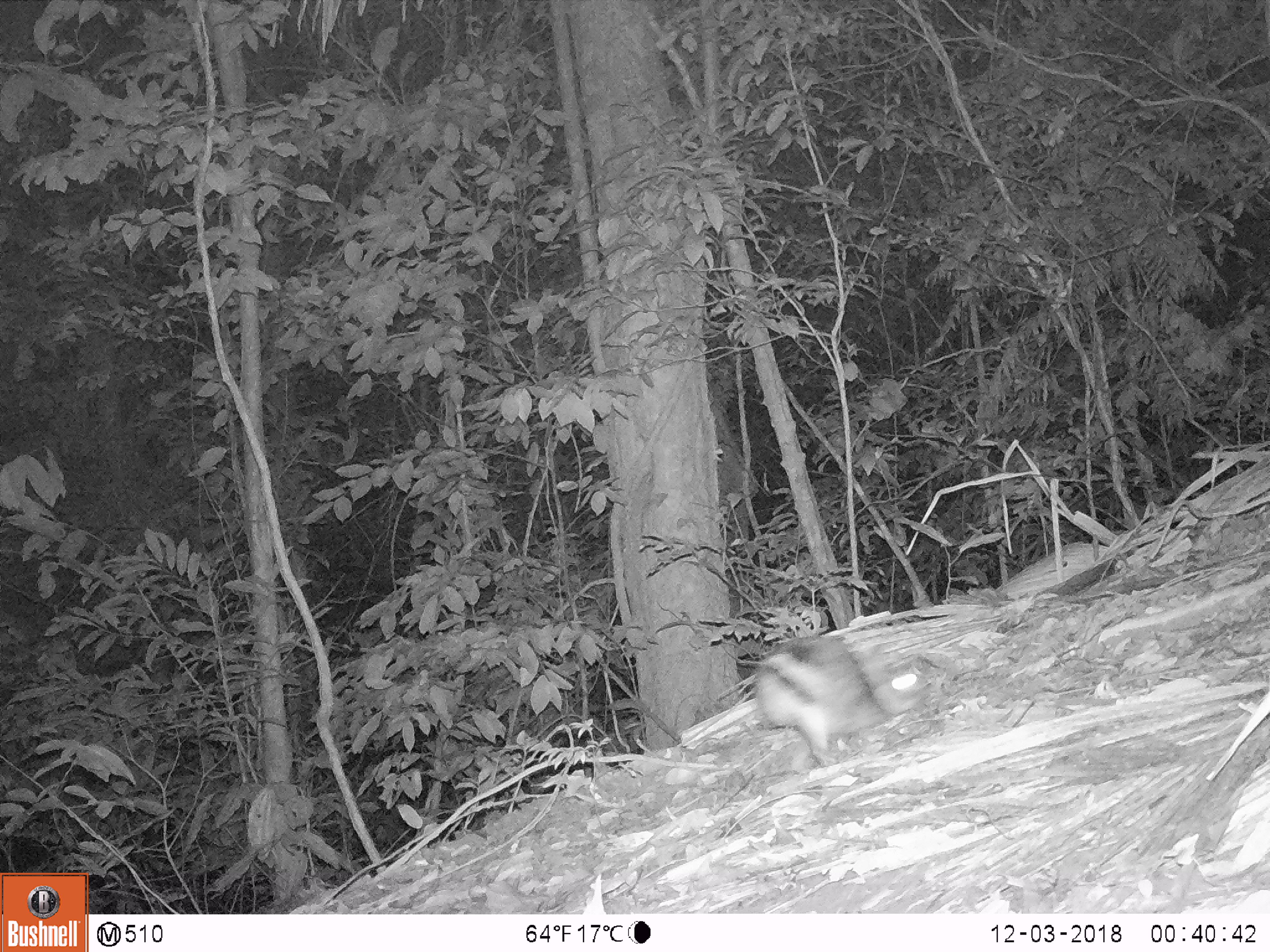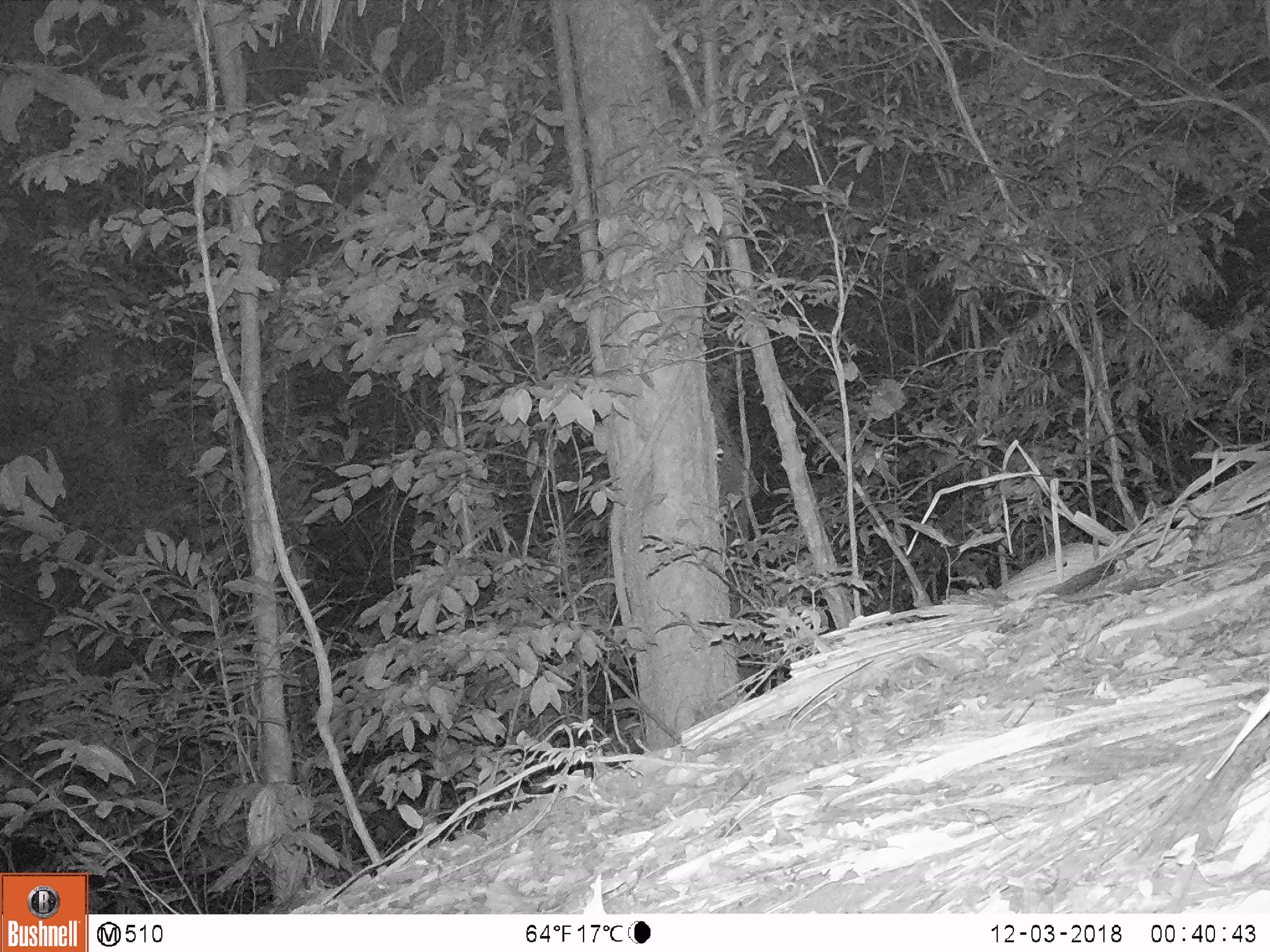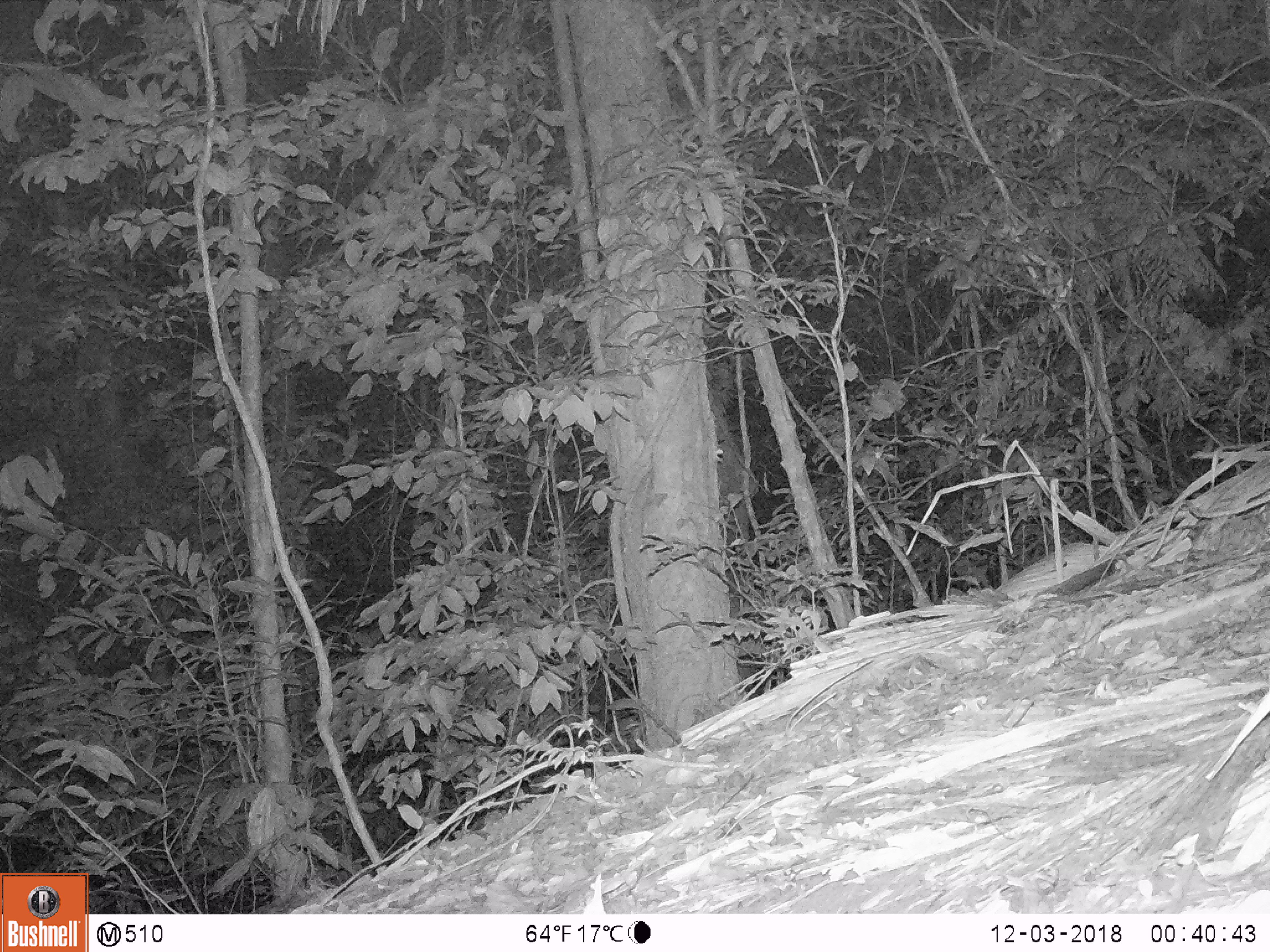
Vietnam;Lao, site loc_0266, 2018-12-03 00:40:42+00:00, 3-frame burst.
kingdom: Animalia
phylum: Chordata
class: Mammalia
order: Lagomorpha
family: Leporidae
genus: Nesolagus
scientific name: Nesolagus timminsi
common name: annamite striped rabbit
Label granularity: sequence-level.